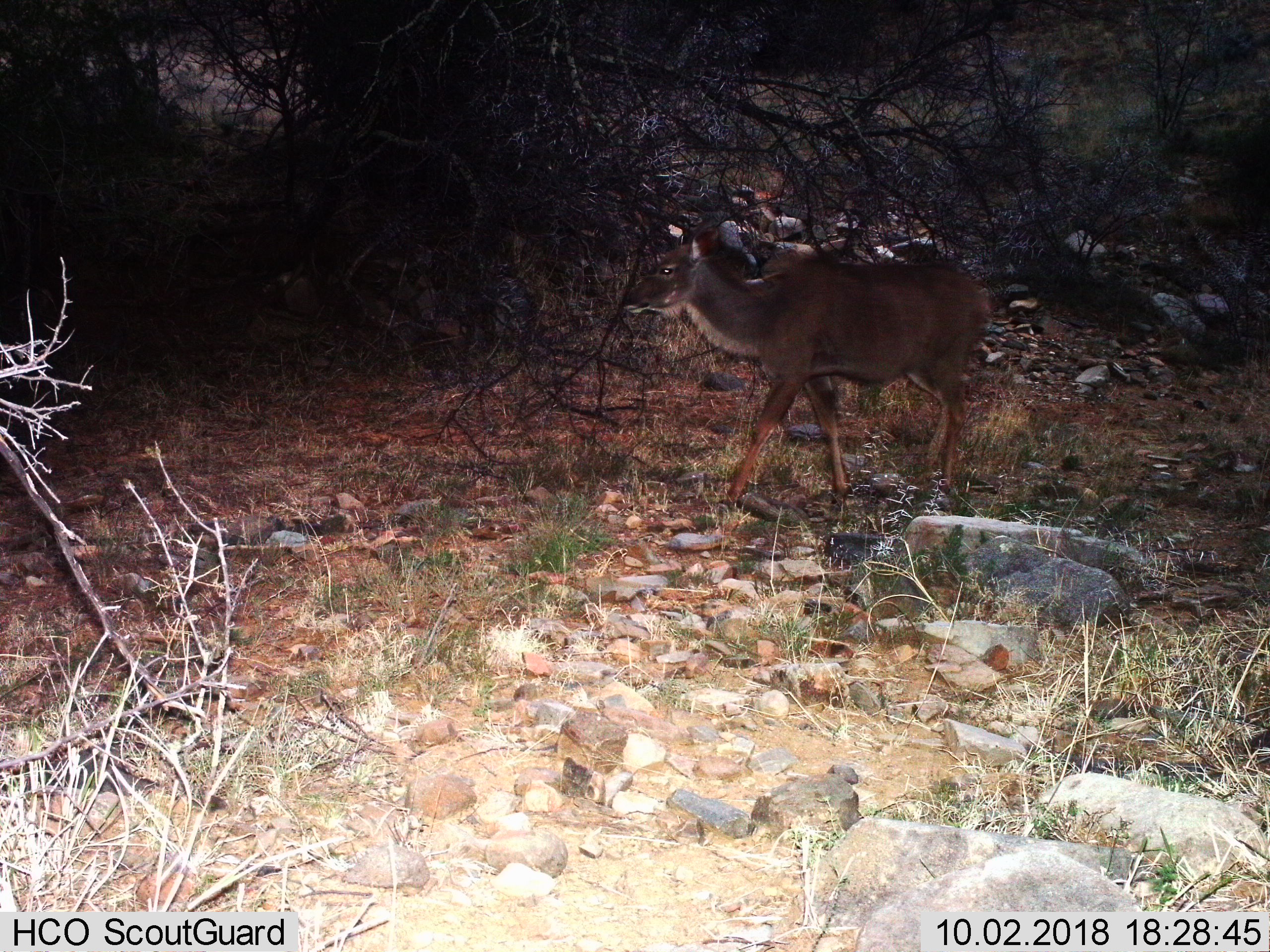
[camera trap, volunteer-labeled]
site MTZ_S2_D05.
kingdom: Animalia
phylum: Chordata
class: Mammalia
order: Artiodactyla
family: Bovidae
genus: Tragelaphus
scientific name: Tragelaphus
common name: kudu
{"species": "kudu (Tragelaphus)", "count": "1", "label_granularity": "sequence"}